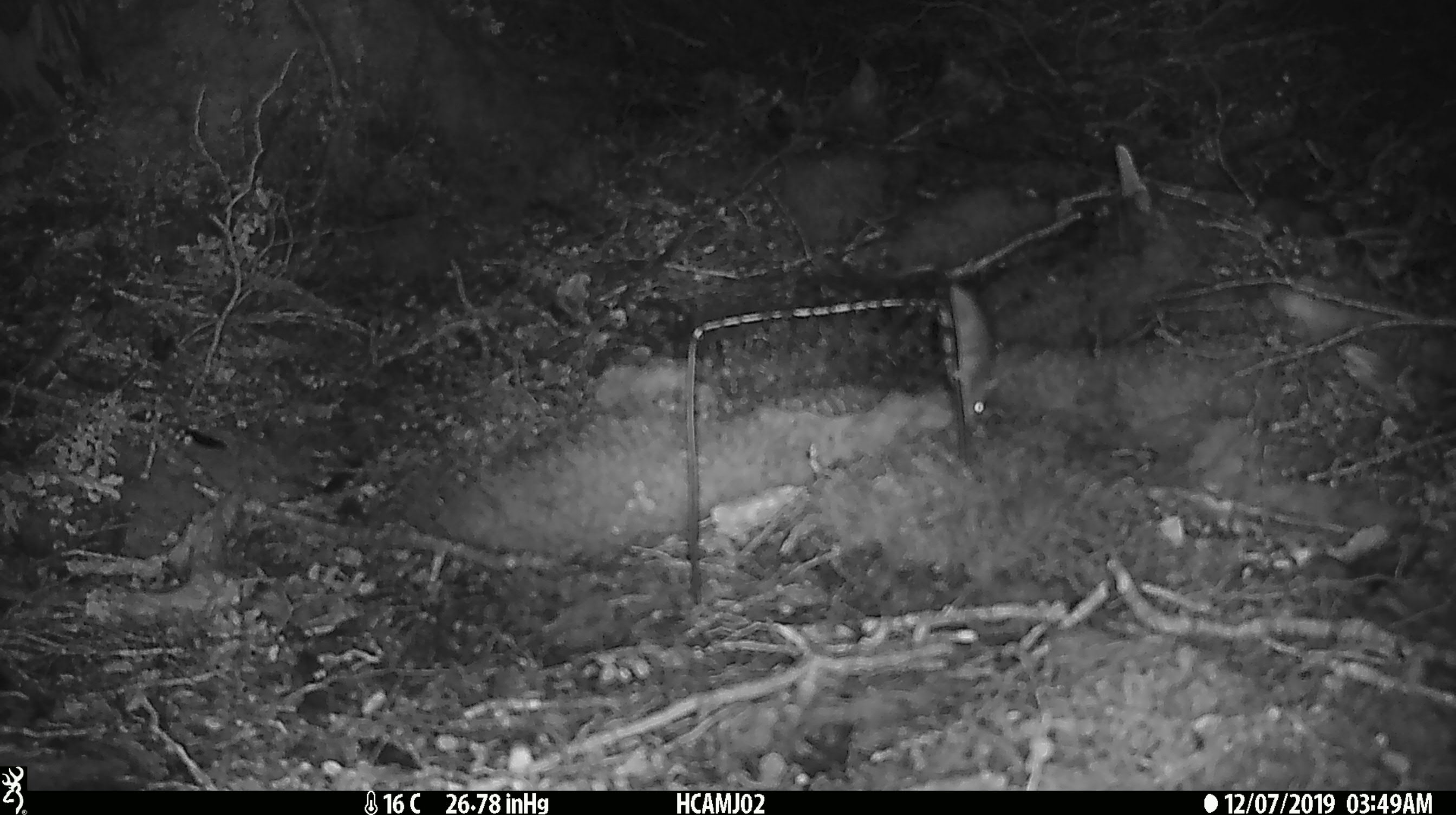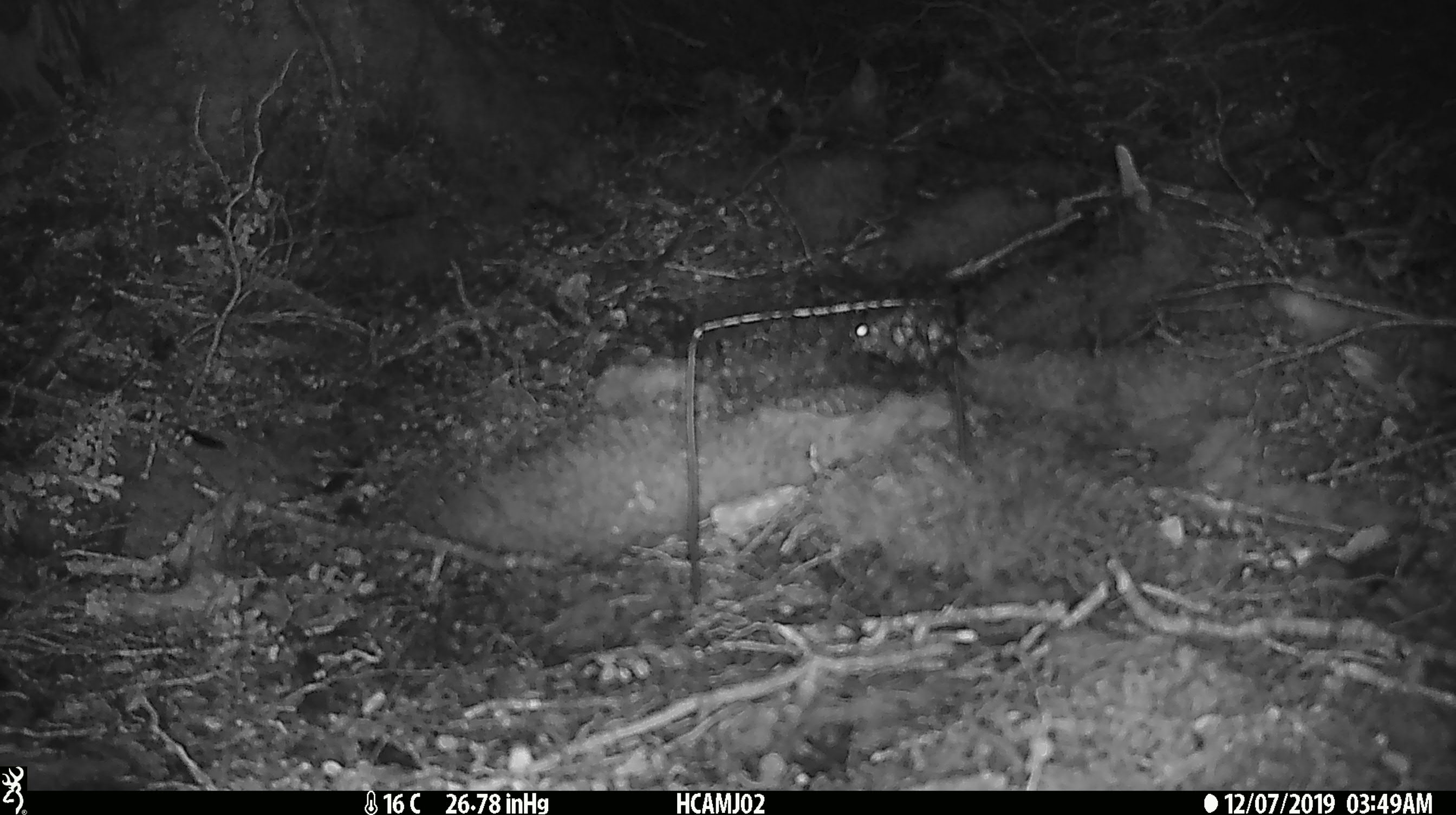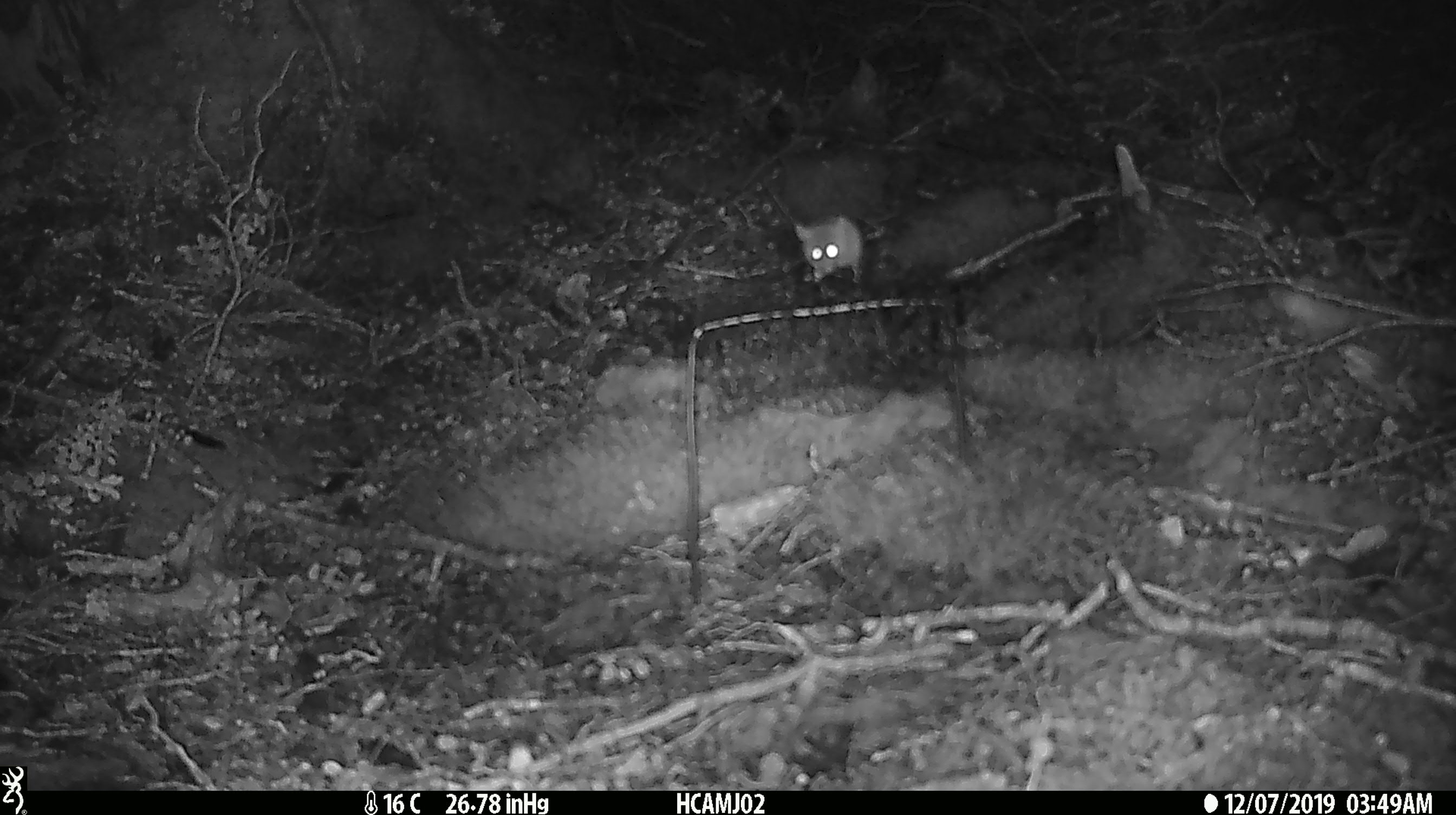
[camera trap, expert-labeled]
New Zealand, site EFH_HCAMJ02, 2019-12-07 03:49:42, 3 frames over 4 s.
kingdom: Animalia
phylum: Chordata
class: Mammalia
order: Rodentia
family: Muridae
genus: Mus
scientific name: Mus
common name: mouse